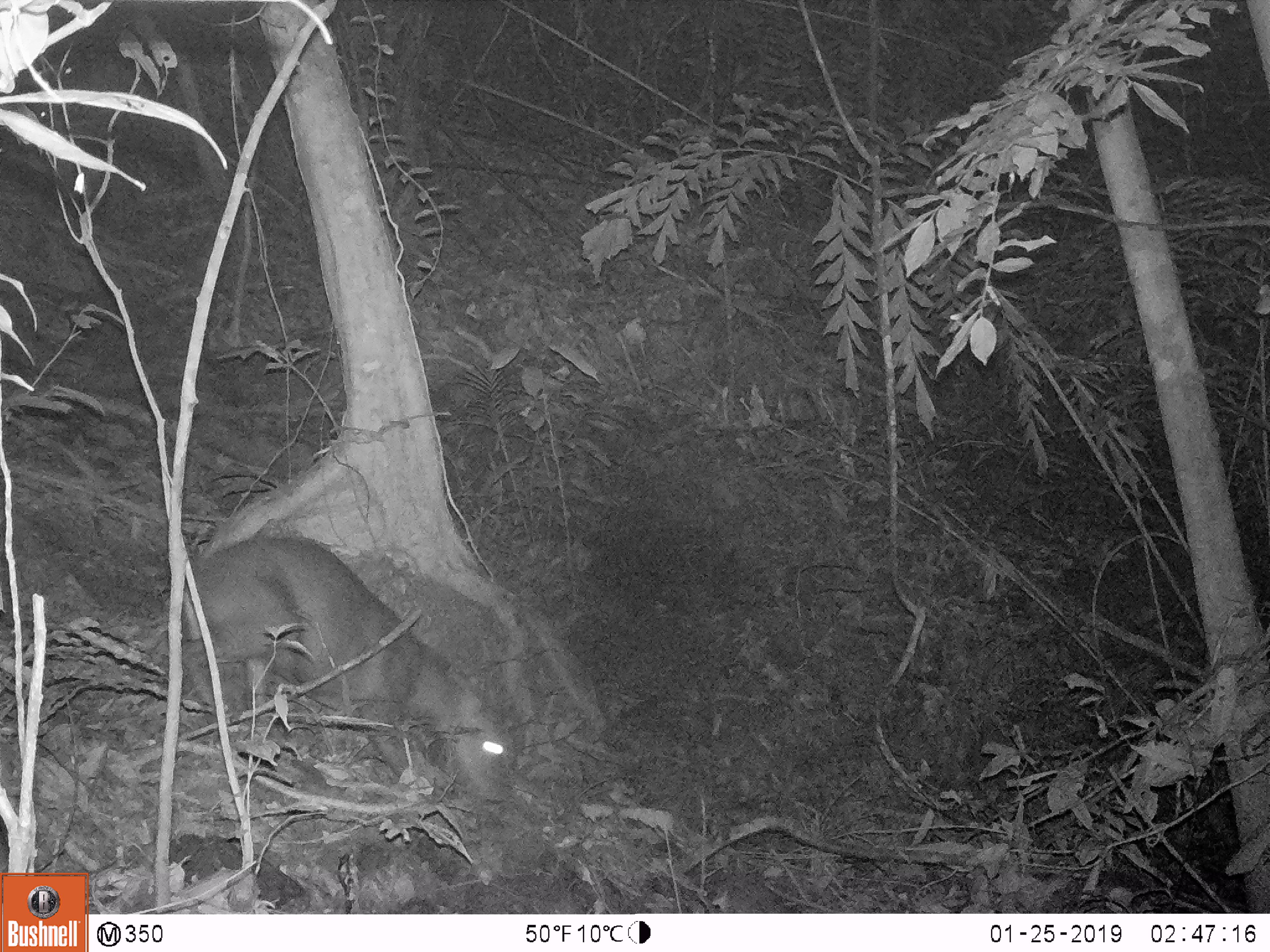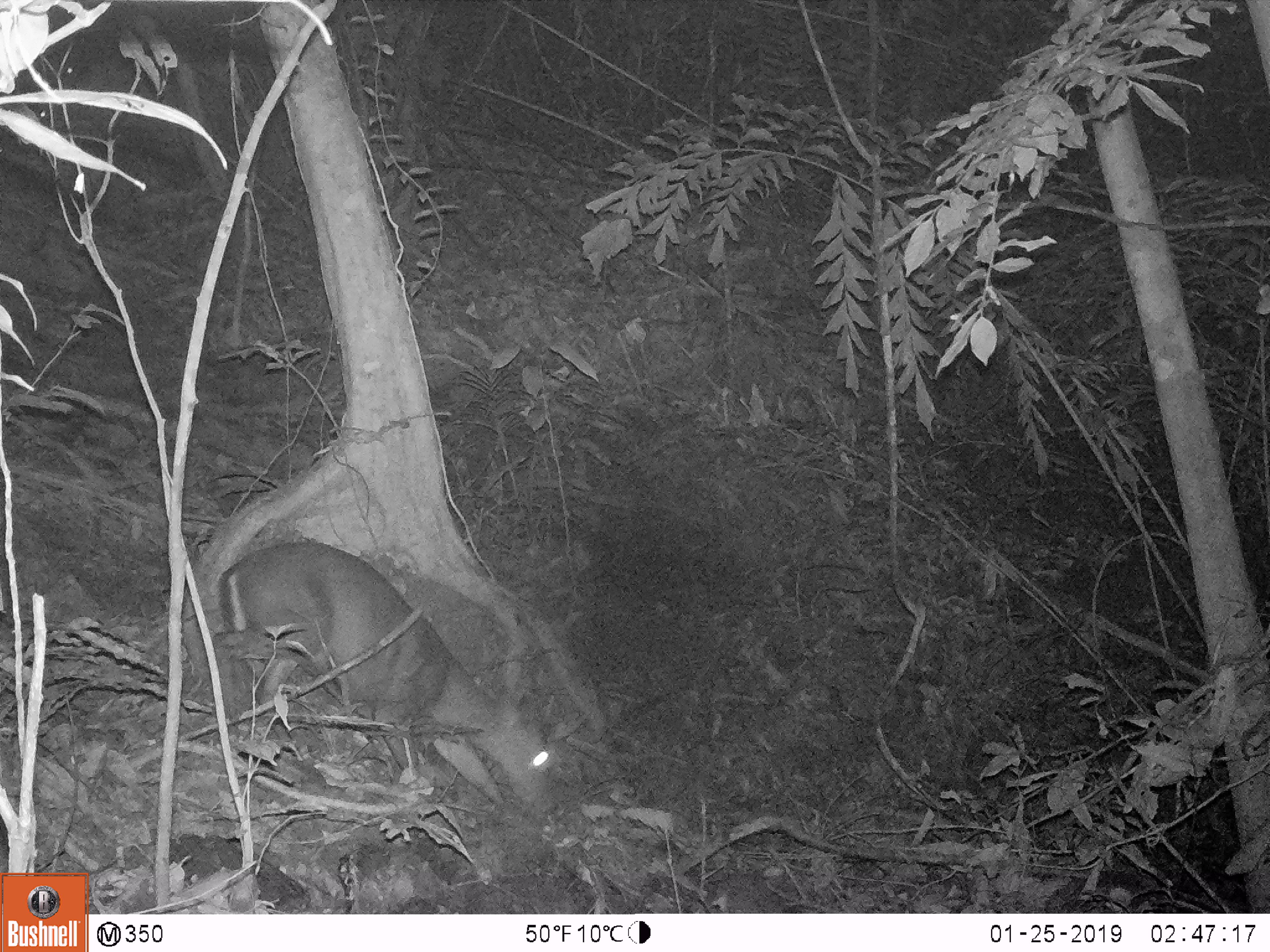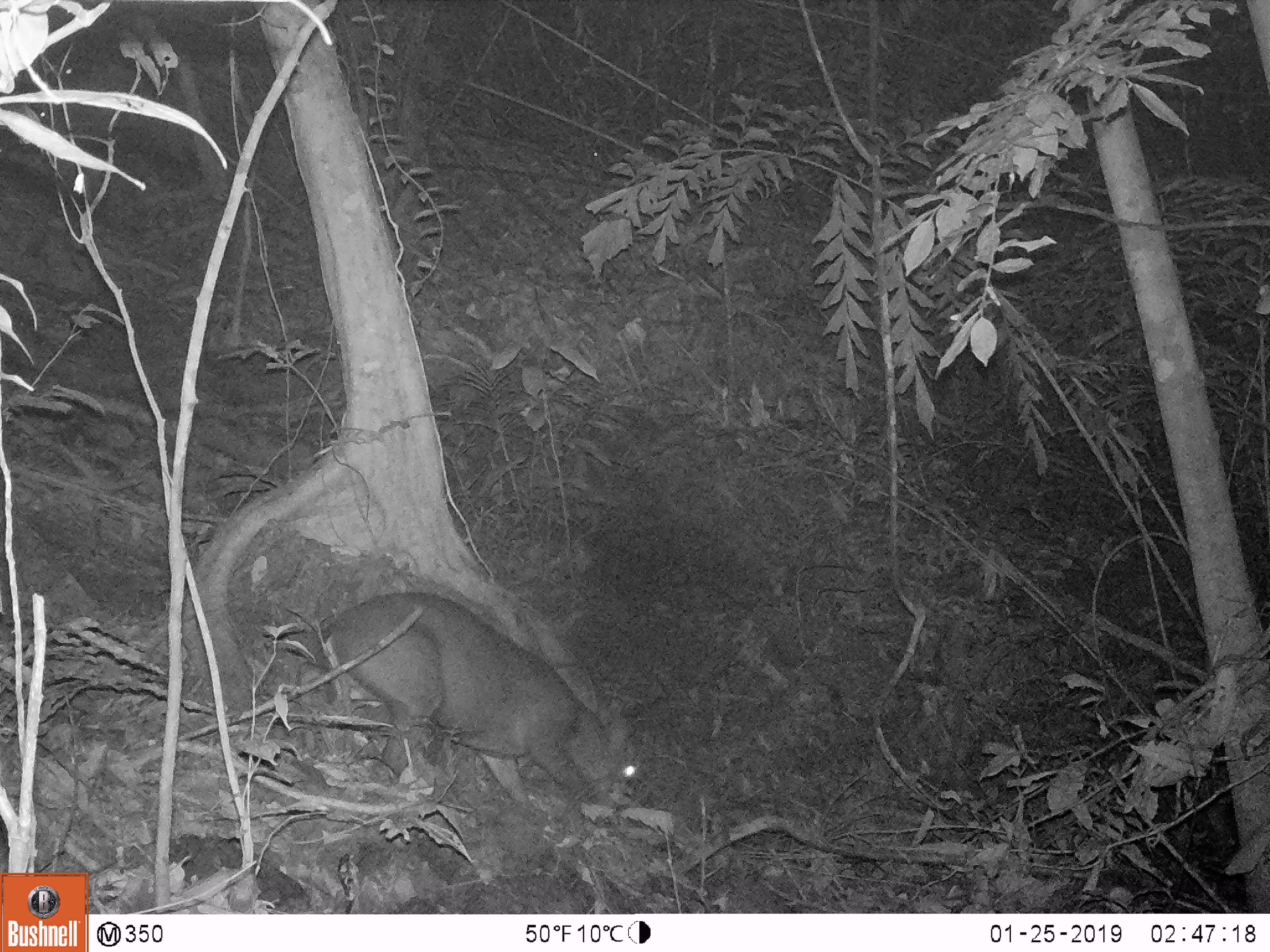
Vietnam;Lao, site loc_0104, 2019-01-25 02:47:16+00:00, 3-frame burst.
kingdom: Animalia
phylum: Chordata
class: Mammalia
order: Artiodactyla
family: Cervidae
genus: Muntiacus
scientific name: Muntiacus rooseveltorum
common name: roosevelt's muntjac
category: roosevelts muntjac group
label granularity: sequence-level